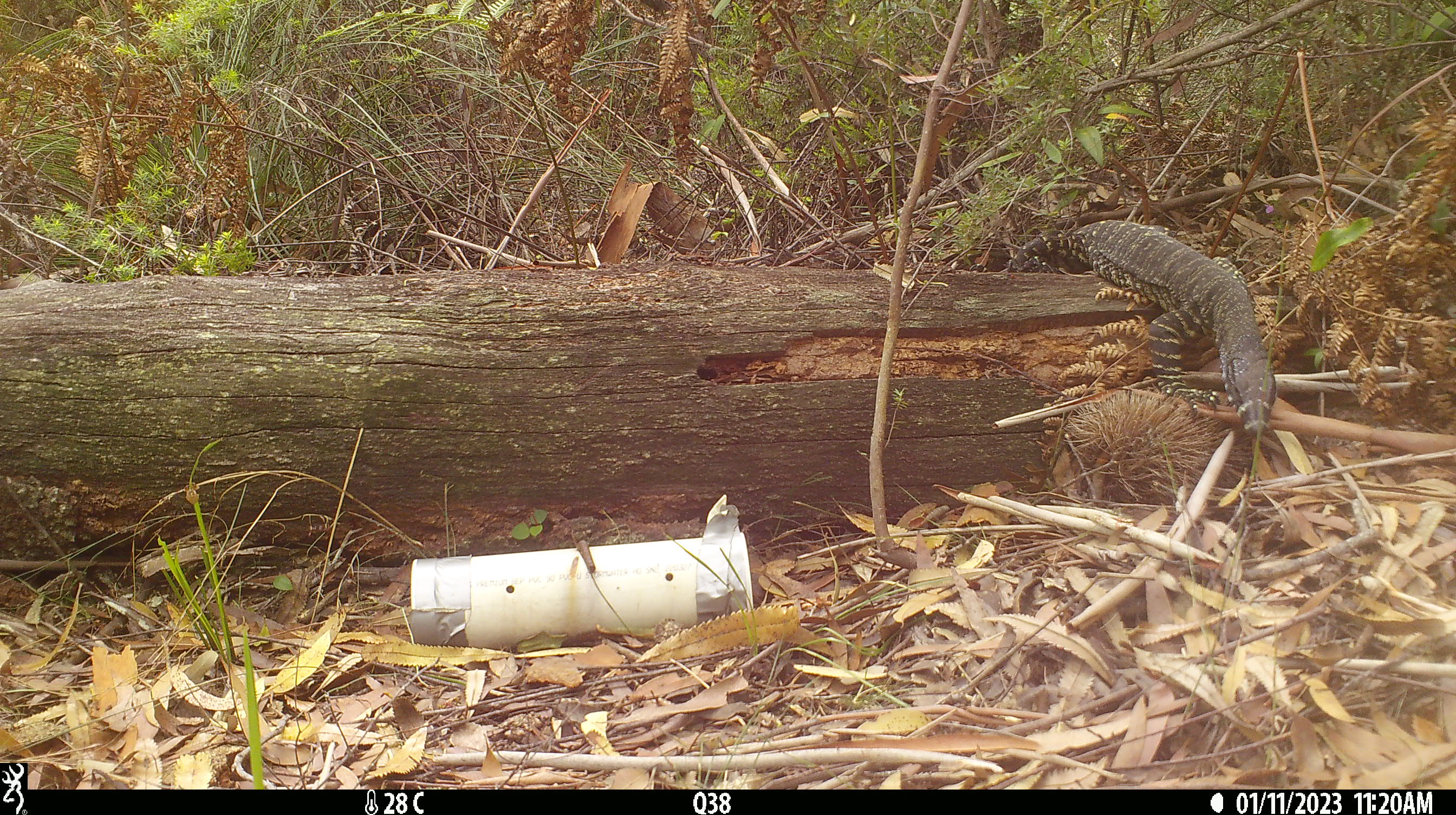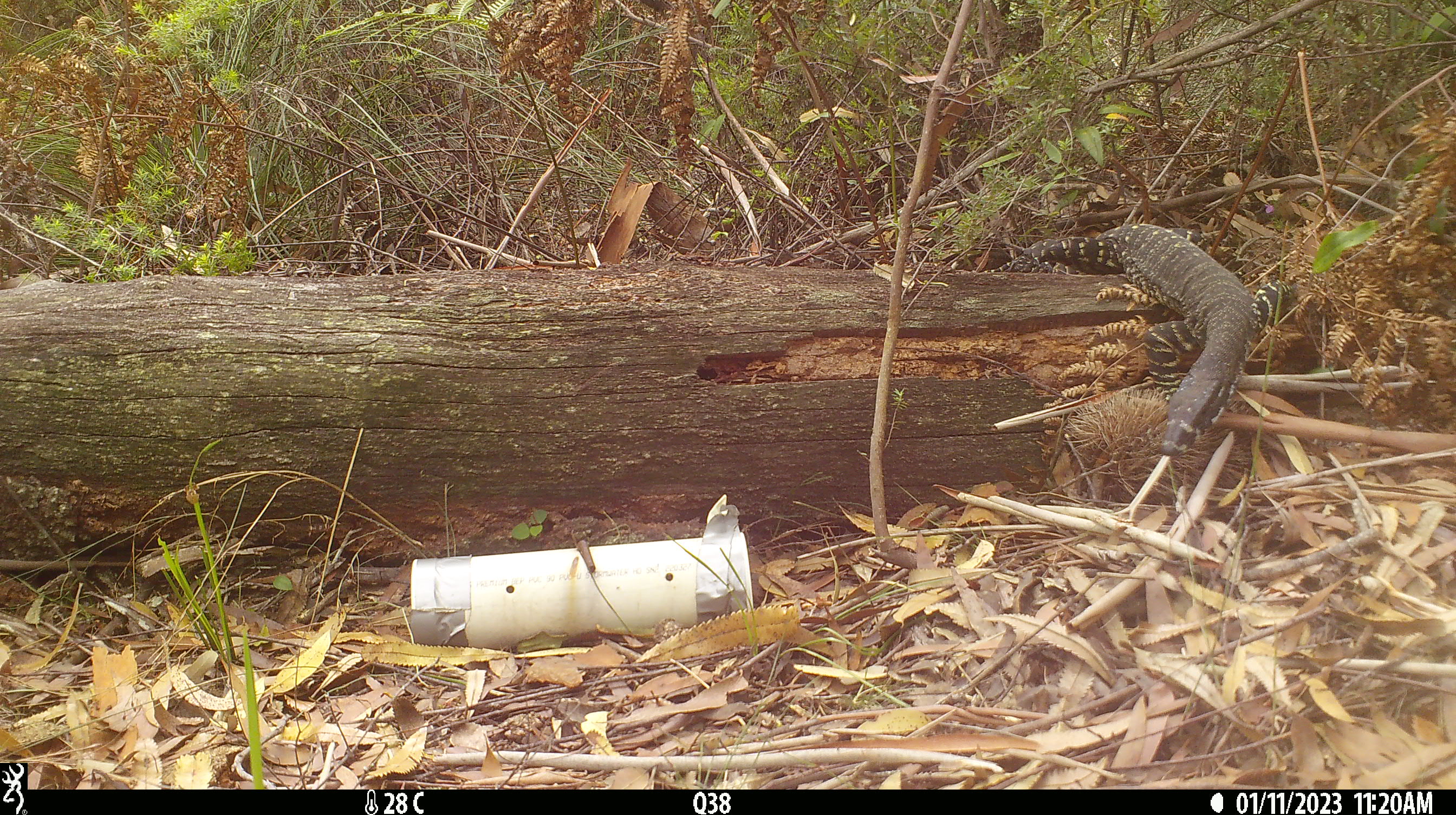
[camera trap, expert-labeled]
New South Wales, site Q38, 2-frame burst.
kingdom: Animalia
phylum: Chordata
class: Reptilia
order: Squamata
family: Varanidae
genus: Varanus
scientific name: Varanus varius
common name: lace monitor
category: goanna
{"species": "goanna (lace monitor) (Varanus varius)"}